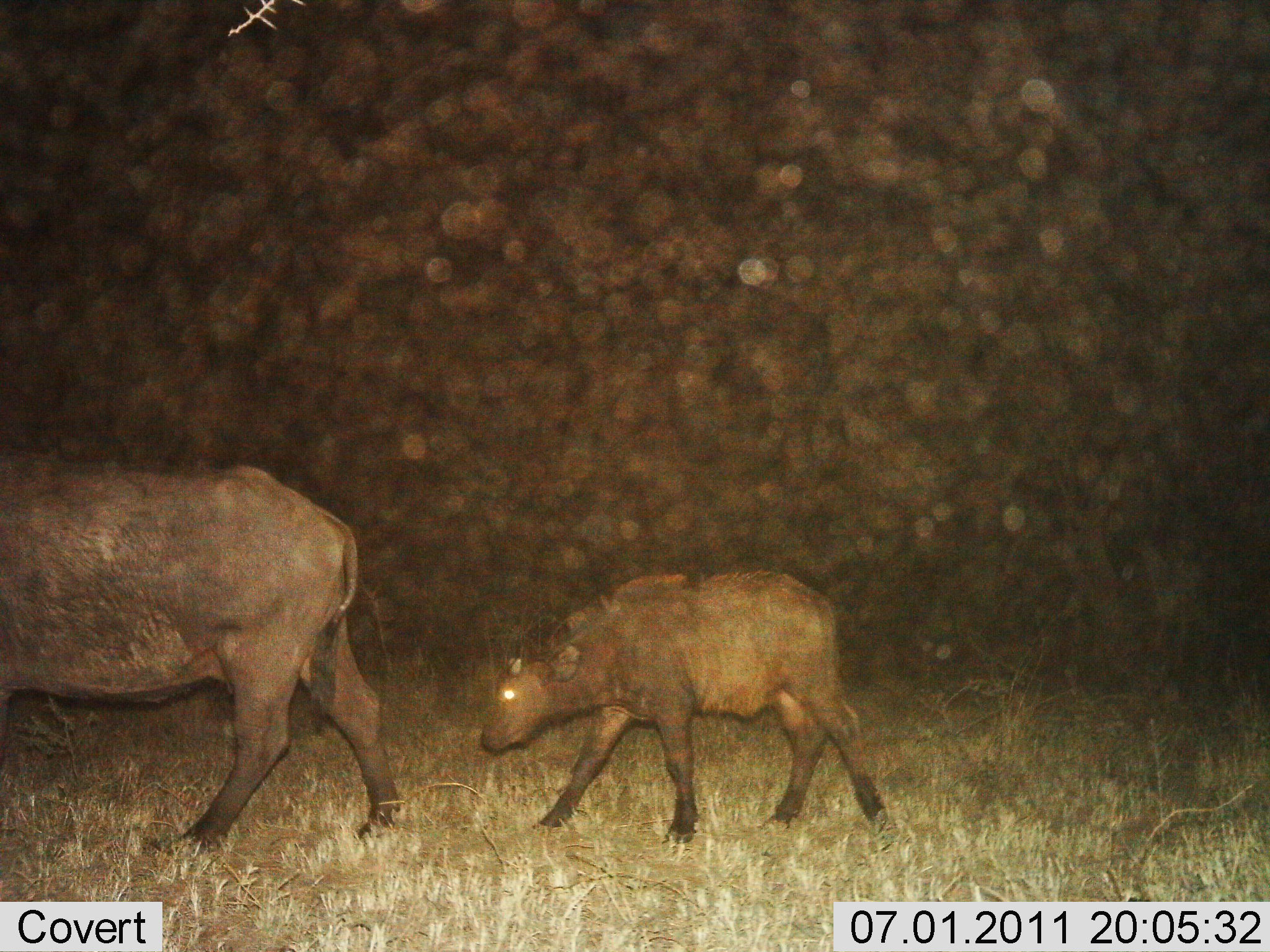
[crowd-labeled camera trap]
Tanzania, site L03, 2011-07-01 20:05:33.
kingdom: Animalia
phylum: Chordata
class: Mammalia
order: Artiodactyla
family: Bovidae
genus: Syncerus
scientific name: Syncerus caffer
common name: cape buffalo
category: buffalo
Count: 2.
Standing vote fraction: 0%.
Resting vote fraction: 0%.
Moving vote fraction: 100%.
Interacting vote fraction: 0%.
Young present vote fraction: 100%.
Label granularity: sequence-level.